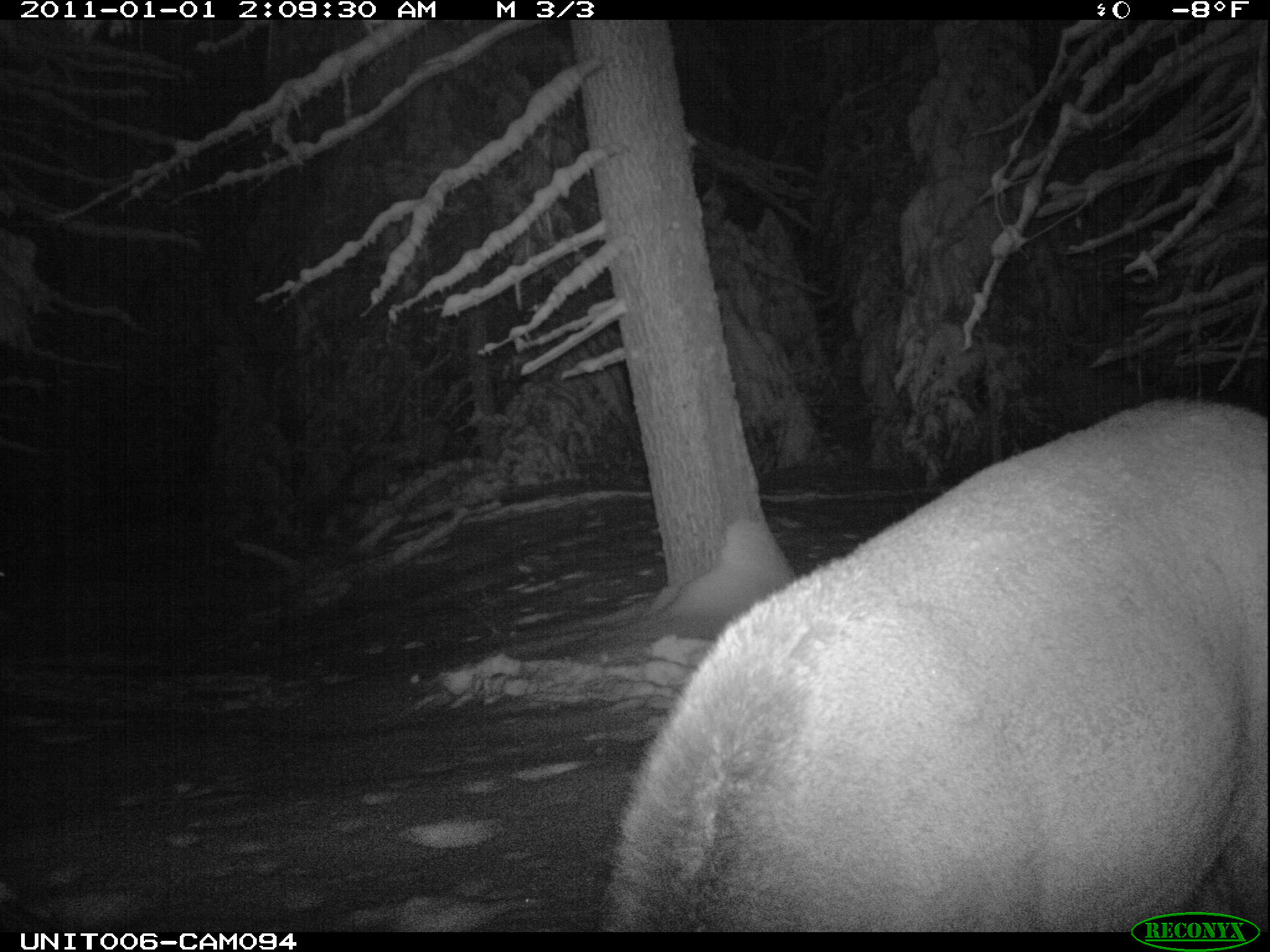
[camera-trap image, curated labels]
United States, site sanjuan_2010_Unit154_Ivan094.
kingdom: Animalia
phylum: Chordata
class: Mammalia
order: Artiodactyla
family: Cervidae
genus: Cervus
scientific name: Cervus elaphus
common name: red deer